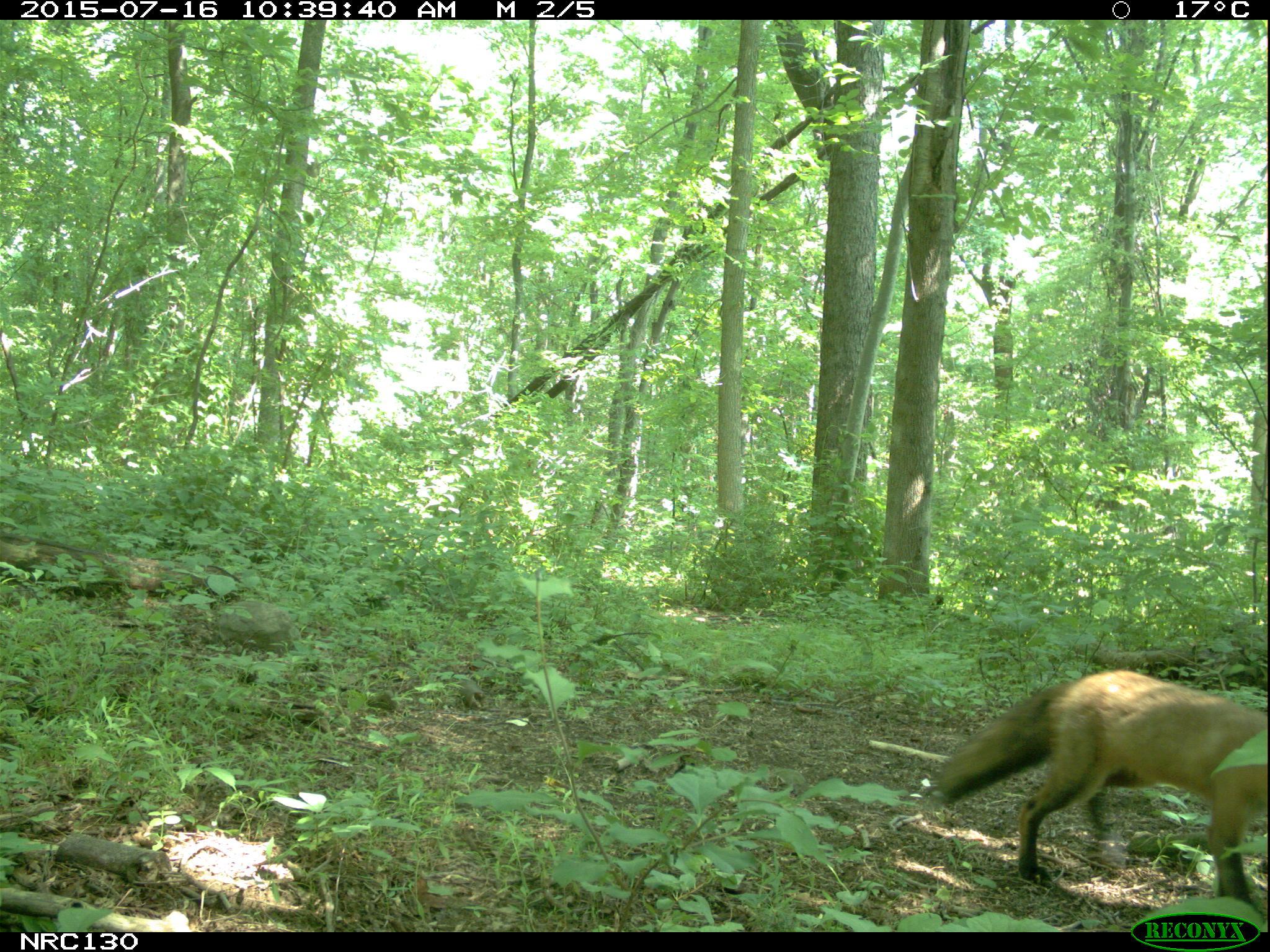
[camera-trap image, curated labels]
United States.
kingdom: Animalia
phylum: Chordata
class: Mammalia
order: Carnivora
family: Canidae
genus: Vulpes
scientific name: Vulpes vulpes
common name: red fox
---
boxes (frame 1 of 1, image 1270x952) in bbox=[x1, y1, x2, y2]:
Red Fox: bbox=[923, 657, 1270, 902]